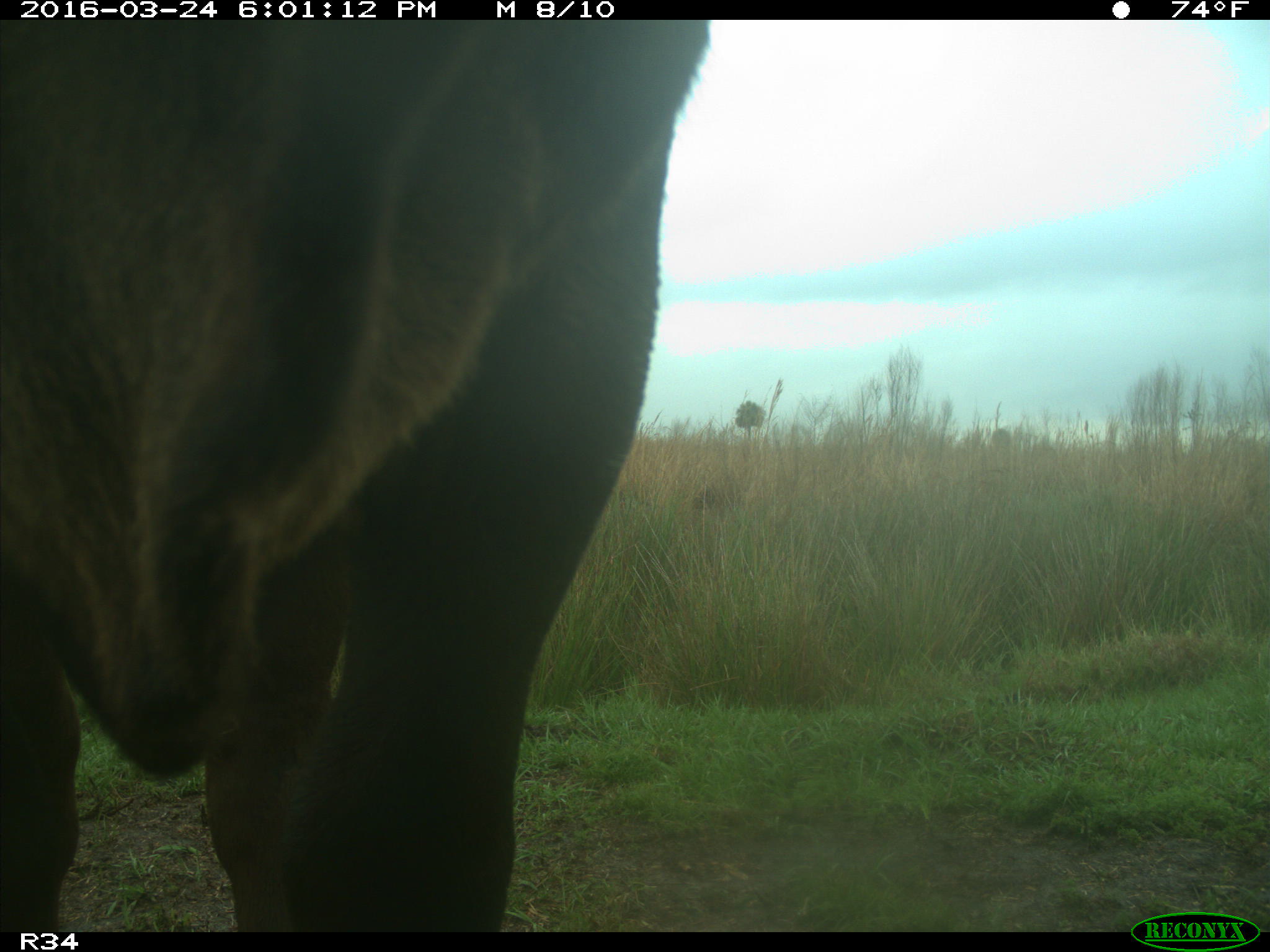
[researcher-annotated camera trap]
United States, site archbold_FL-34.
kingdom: Animalia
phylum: Chordata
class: Mammalia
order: Artiodactyla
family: Bovidae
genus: Bos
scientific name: Bos taurus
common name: domestic cow